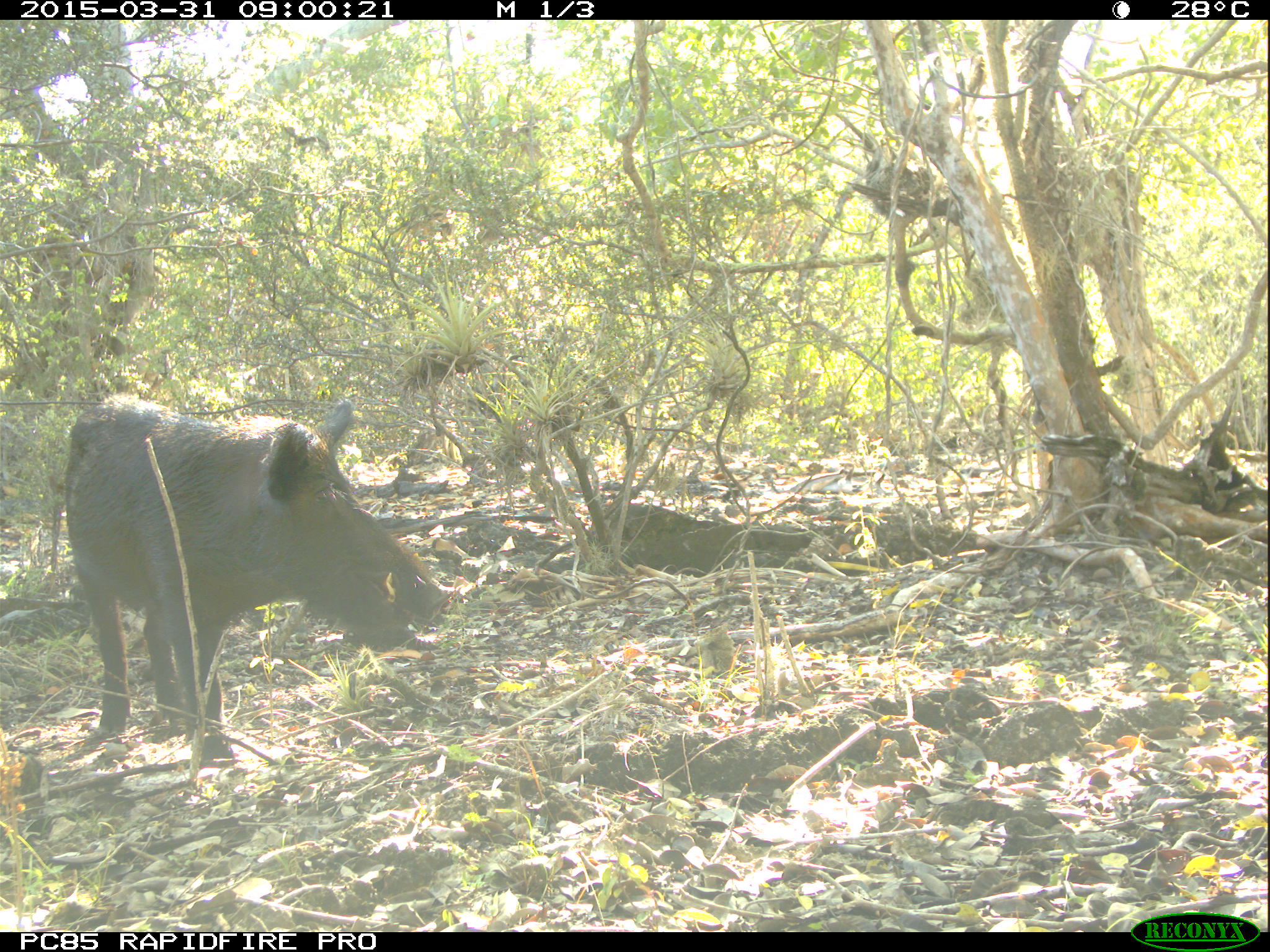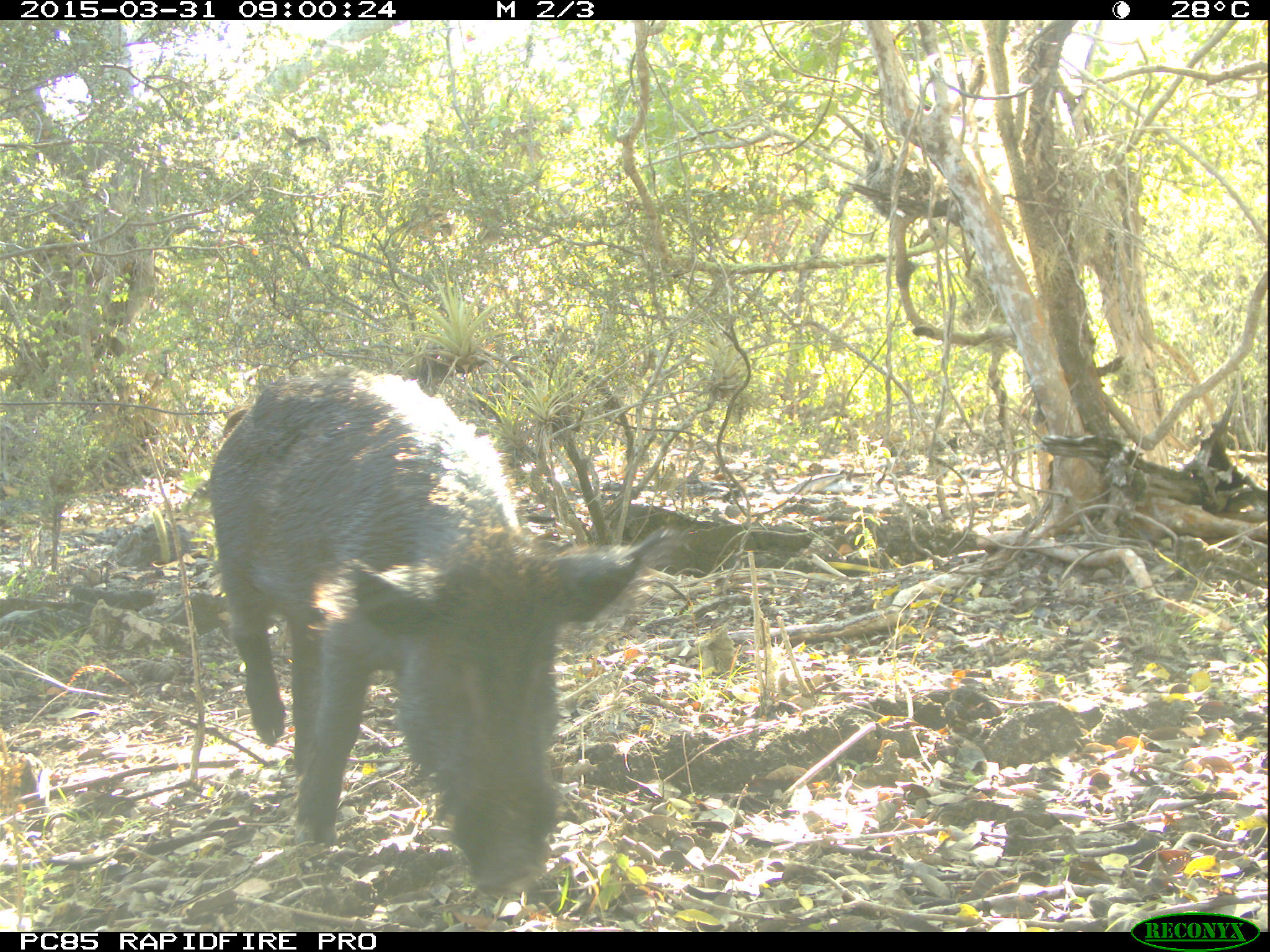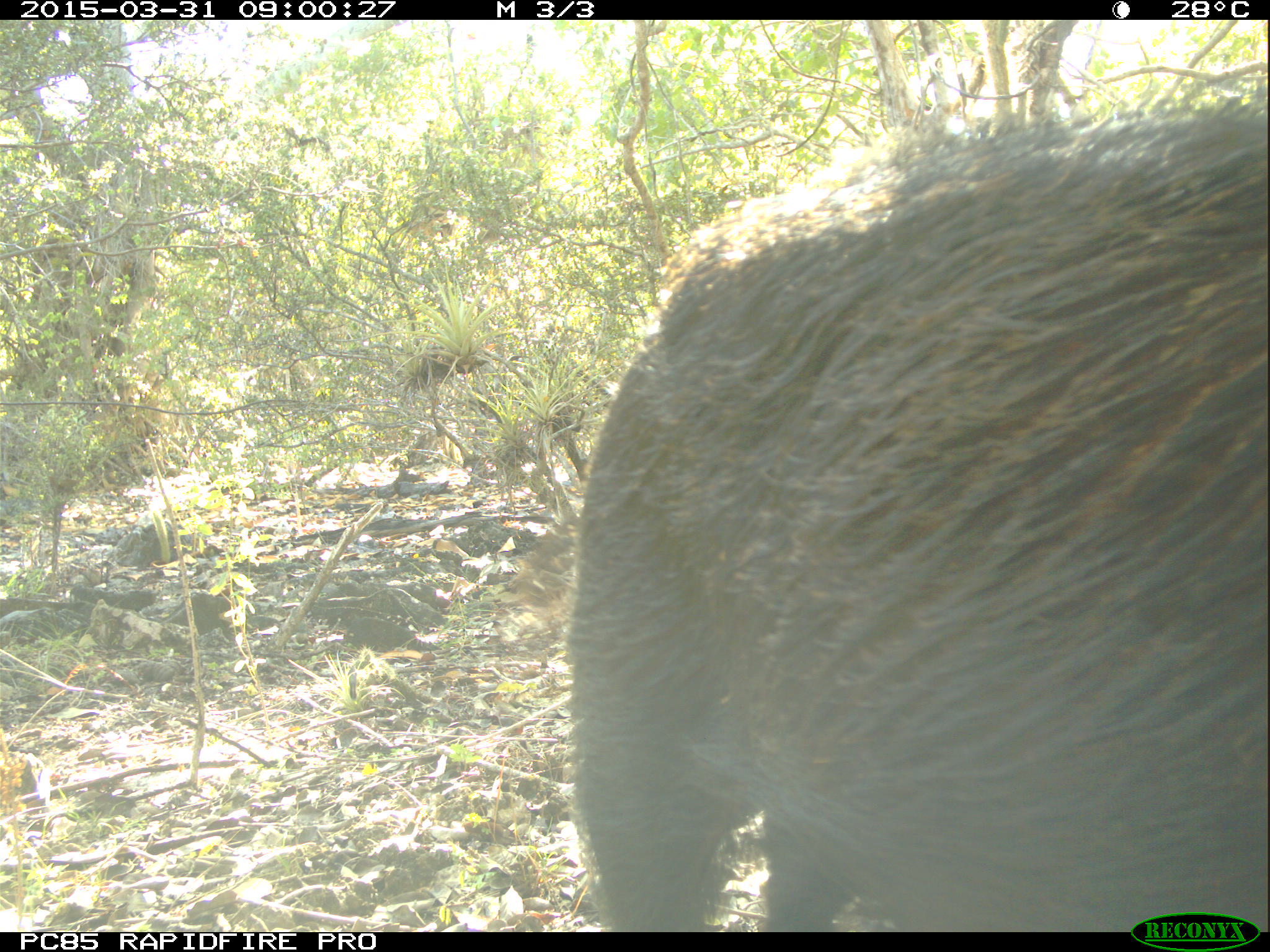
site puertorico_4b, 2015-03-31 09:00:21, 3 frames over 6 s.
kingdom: Animalia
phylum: Chordata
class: Mammalia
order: Artiodactyla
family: Suidae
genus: Sus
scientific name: Sus scrofa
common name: pig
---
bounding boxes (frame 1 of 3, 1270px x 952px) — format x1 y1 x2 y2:
pig: 56 397 445 776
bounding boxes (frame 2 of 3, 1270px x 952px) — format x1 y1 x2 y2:
pig: 204 369 677 898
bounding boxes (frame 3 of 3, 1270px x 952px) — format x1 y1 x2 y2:
pig: 553 91 1264 932